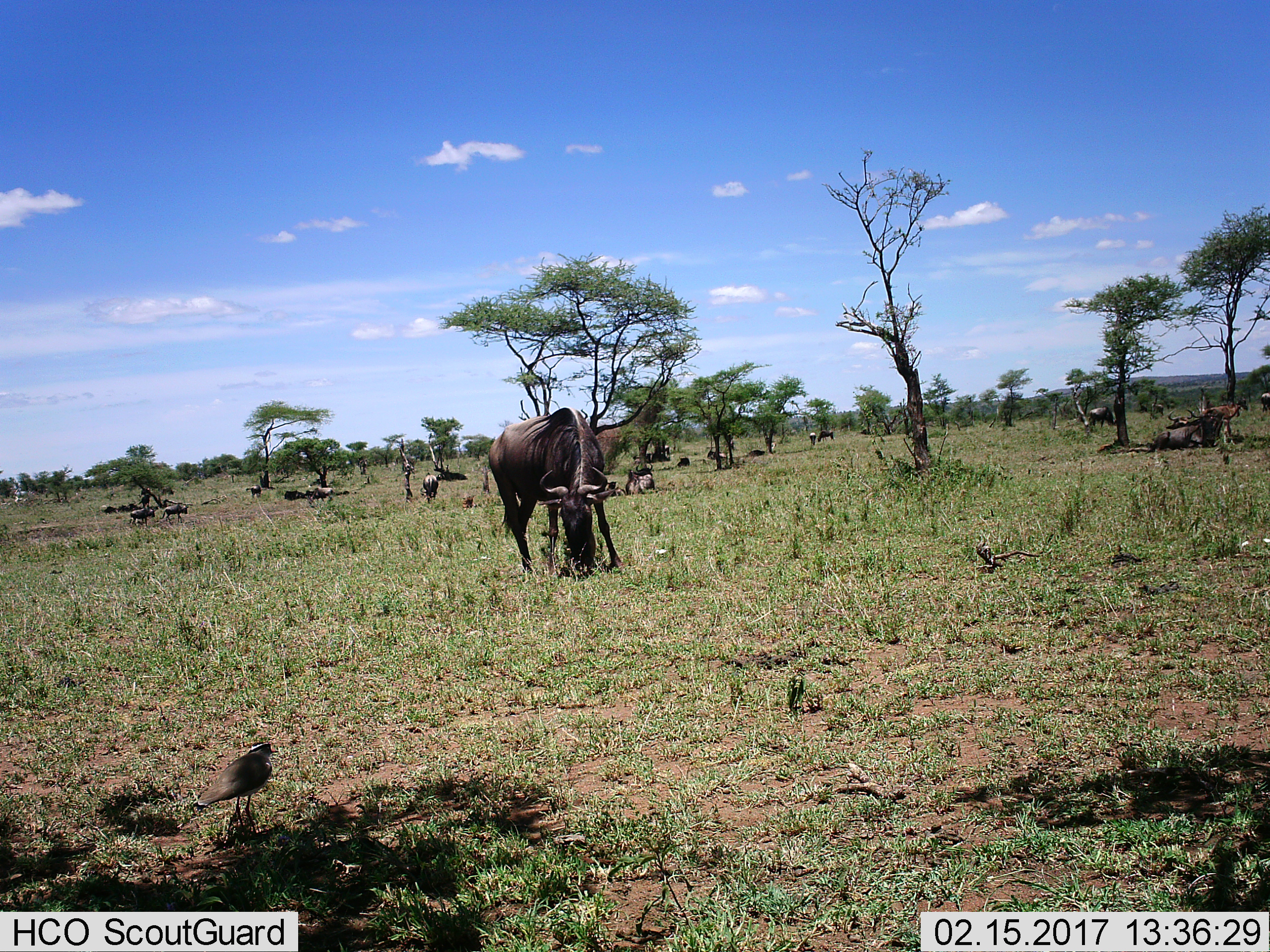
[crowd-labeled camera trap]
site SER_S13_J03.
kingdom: Animalia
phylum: Chordata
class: Mammalia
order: Artiodactyla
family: Bovidae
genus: Connochaetes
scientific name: Connochaetes taurinus taurinus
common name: blue wildebeest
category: wildebeestblue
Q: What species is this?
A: Wildebeestblue (blue wildebeest) (Connochaetes taurinus taurinus).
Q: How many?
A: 11-50.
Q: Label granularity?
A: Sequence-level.